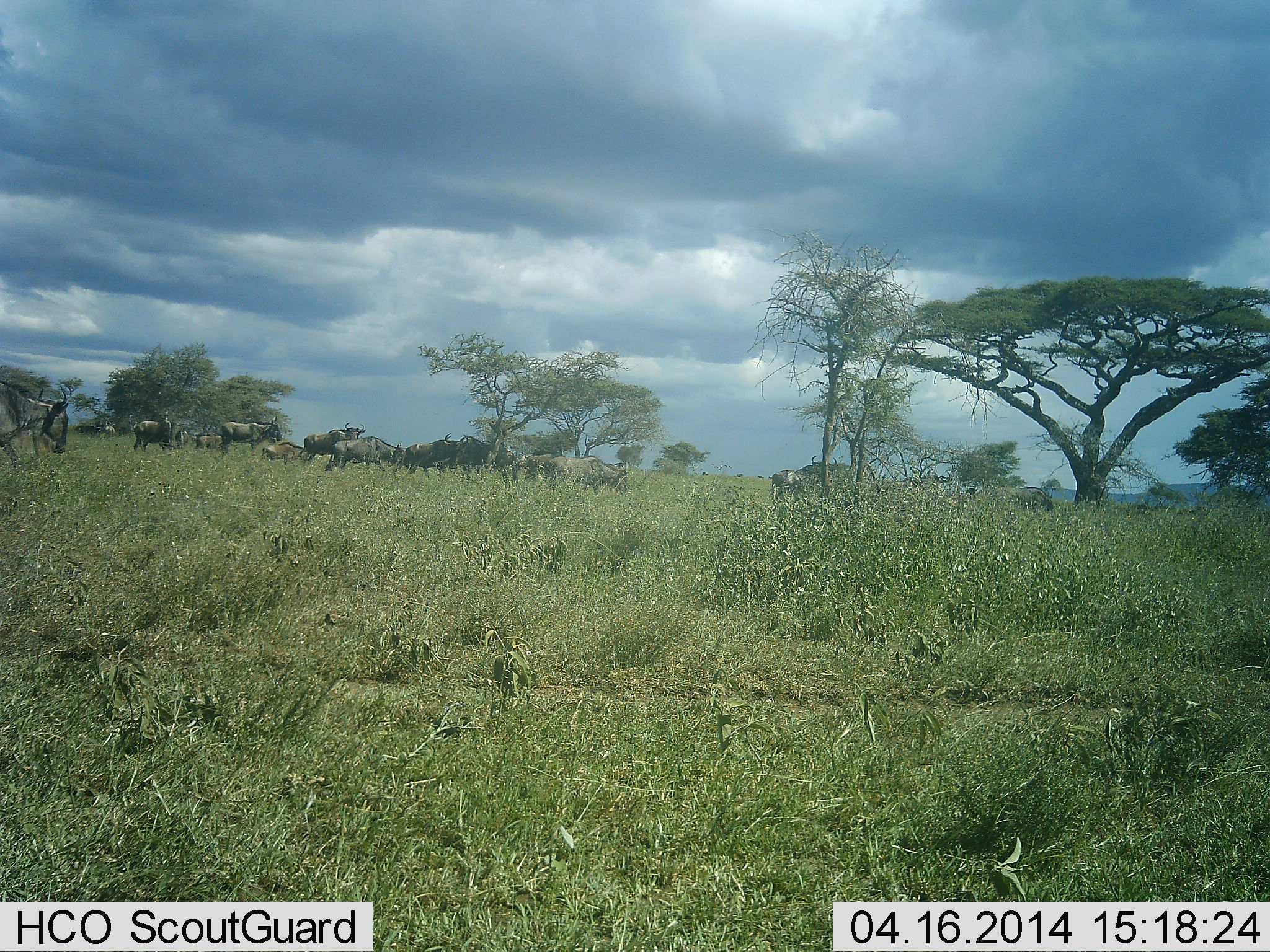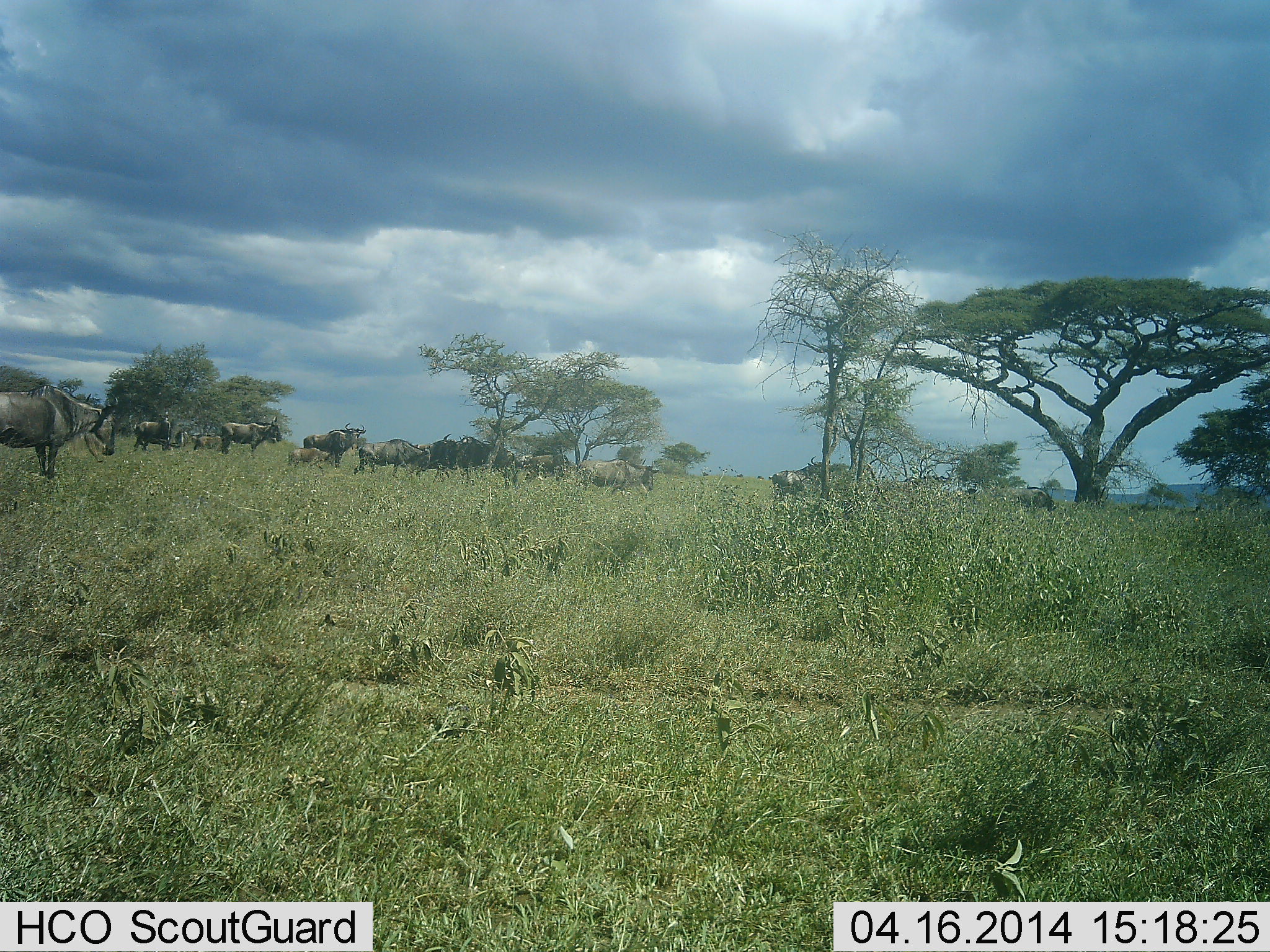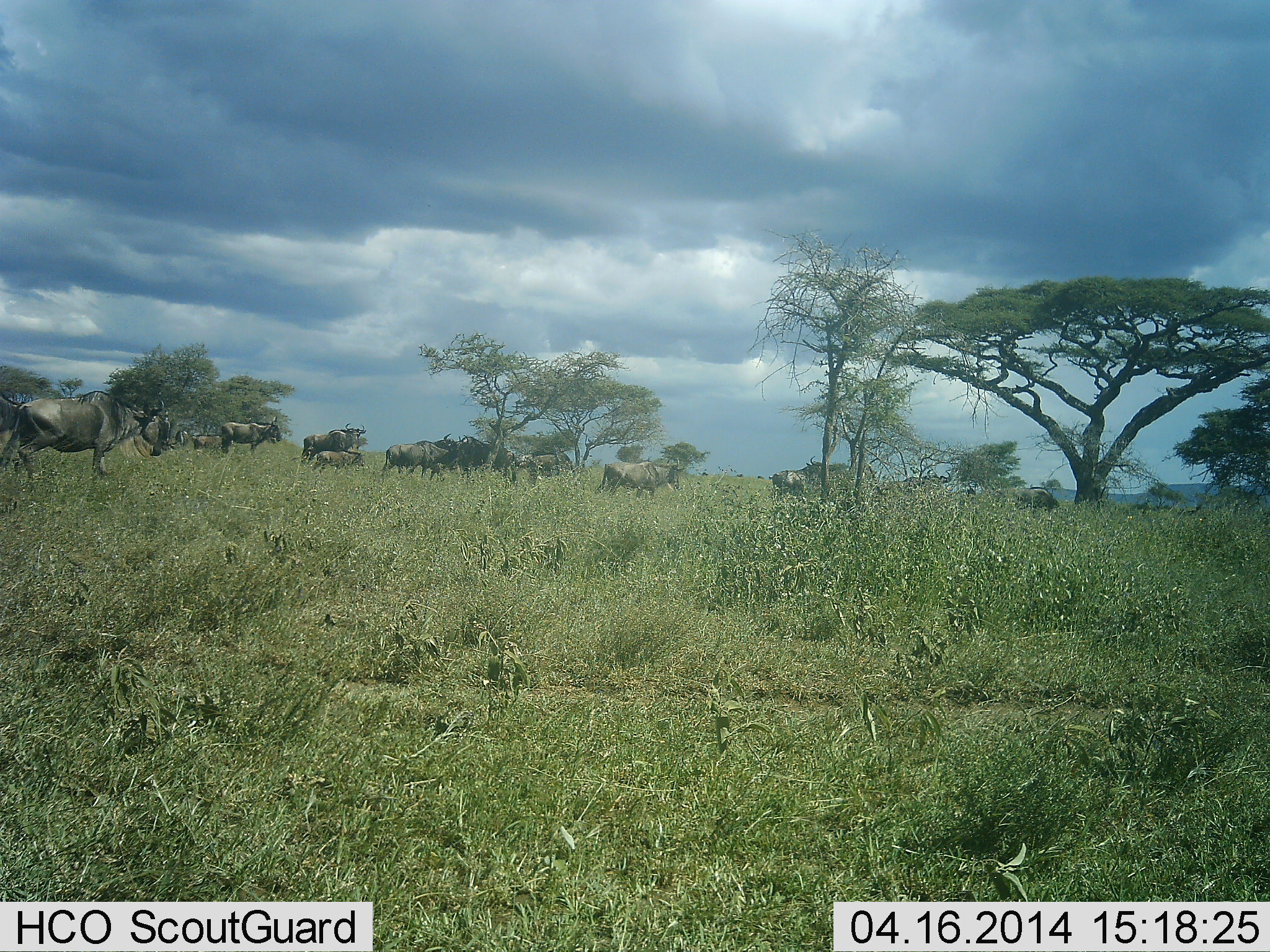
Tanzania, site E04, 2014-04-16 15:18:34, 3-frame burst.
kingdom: Animalia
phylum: Chordata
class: Mammalia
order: Artiodactyla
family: Bovidae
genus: Connochaetes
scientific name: Connochaetes taurinus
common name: blue wildebeest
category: wildebeest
Wildebeest (blue wildebeest) (Connochaetes taurinus), count 11-50. Behavior (volunteer vote fractions): standing 80%, resting 0%, moving 70%, interacting 0%. Young present (vote fraction): 40%. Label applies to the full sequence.